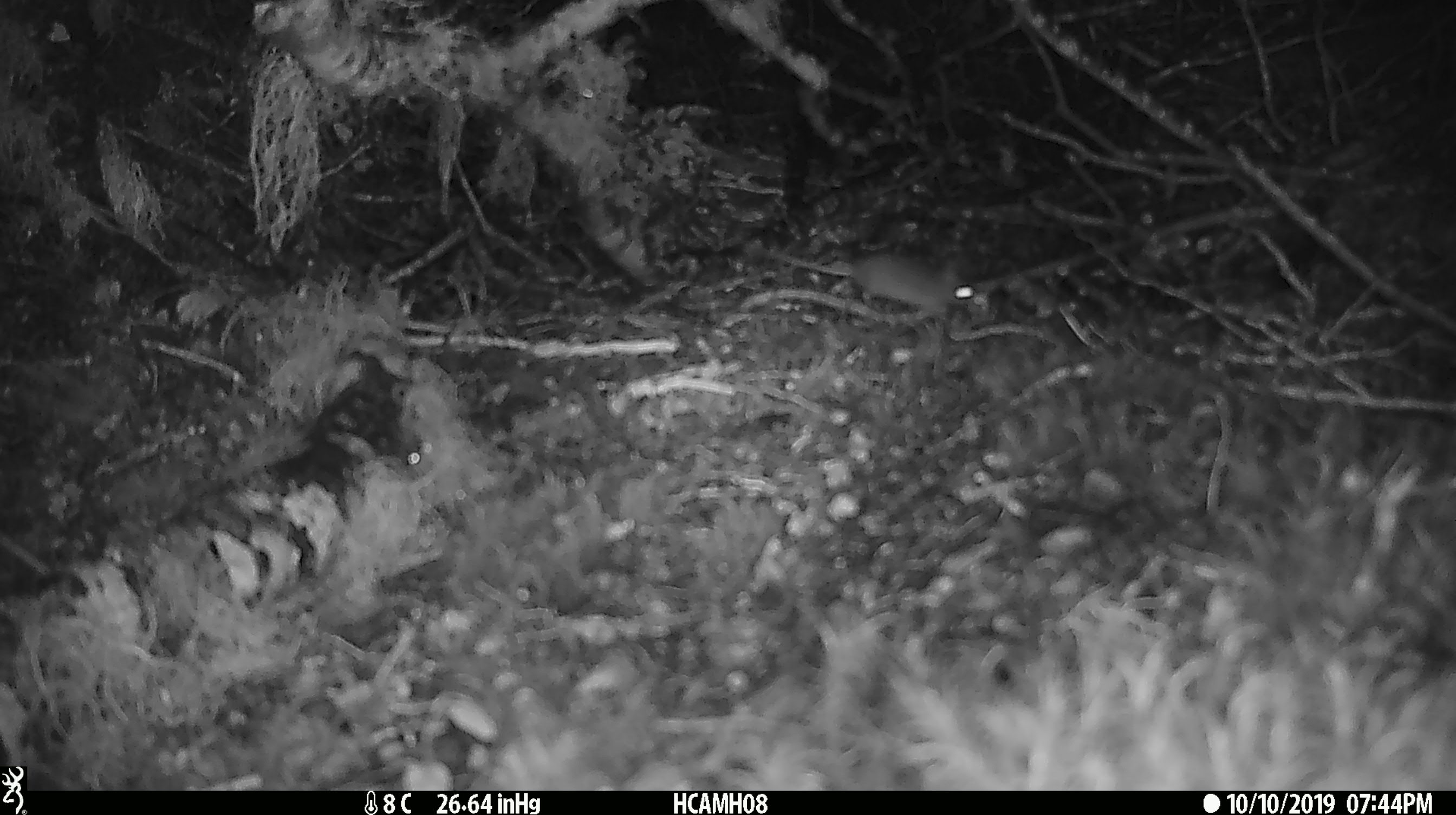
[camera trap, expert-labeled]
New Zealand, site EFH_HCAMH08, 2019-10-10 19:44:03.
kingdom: Animalia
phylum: Chordata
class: Mammalia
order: Rodentia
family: Muridae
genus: Mus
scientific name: Mus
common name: mouse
Mouse (Mus).